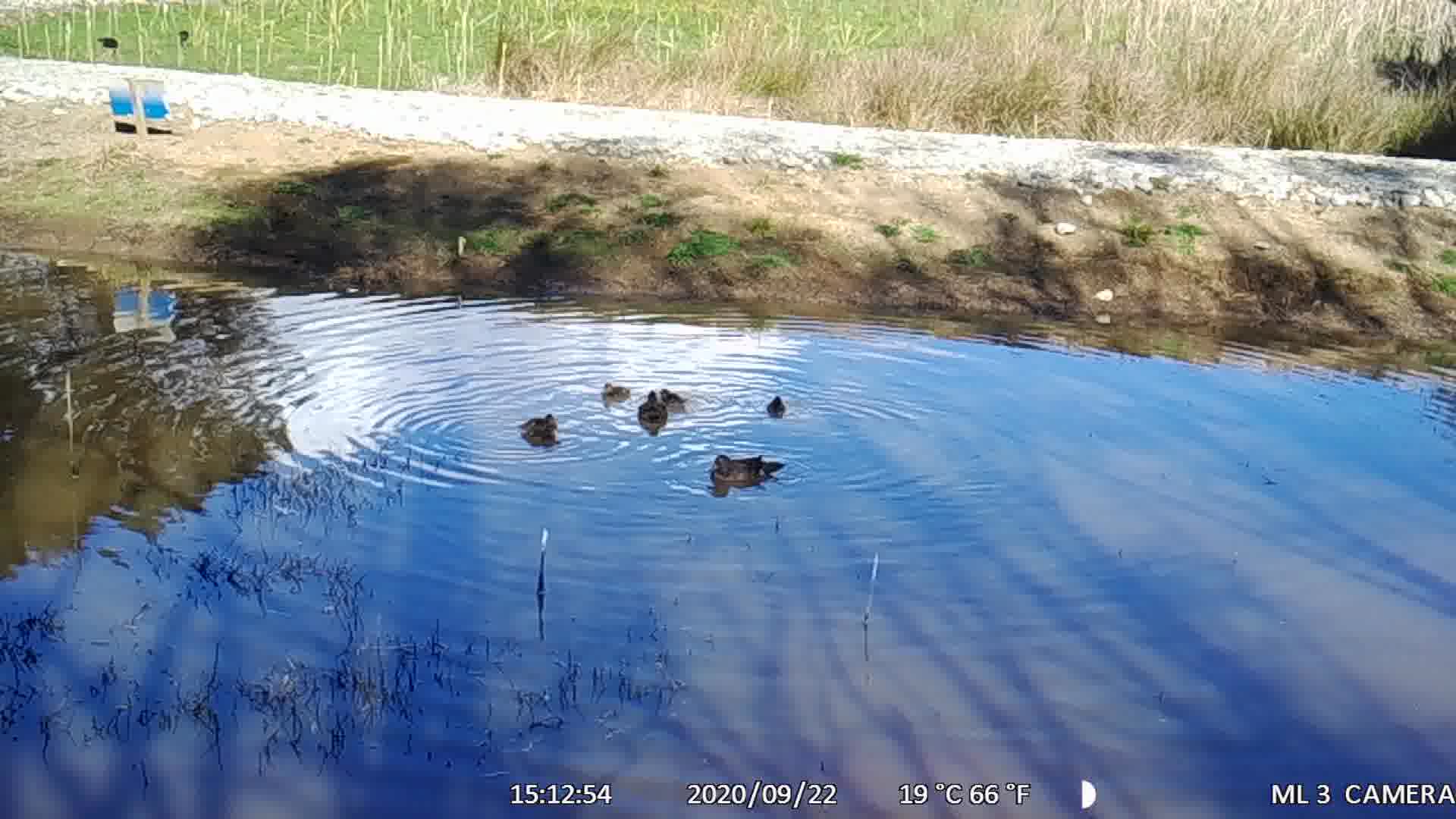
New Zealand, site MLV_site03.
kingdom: Animalia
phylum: Chordata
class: Aves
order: Anseriformes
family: Anatidae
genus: Anas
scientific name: Anas chlorotis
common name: brown teal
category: pateke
Pateke (brown teal) (Anas chlorotis).